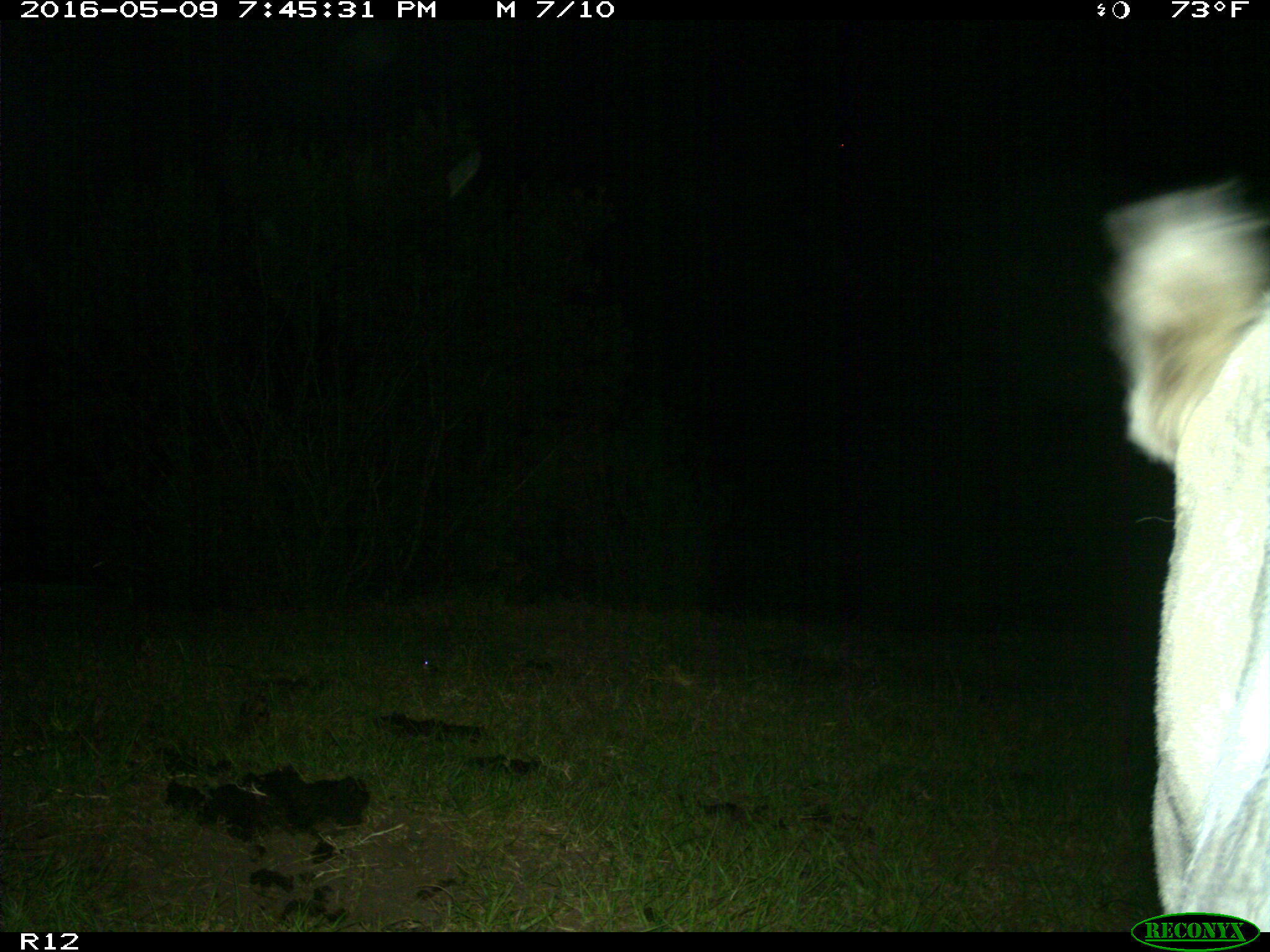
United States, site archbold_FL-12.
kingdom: Animalia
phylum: Chordata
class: Mammalia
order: Artiodactyla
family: Bovidae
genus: Bos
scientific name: Bos taurus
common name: domestic cow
Bos taurus (domestic cow).